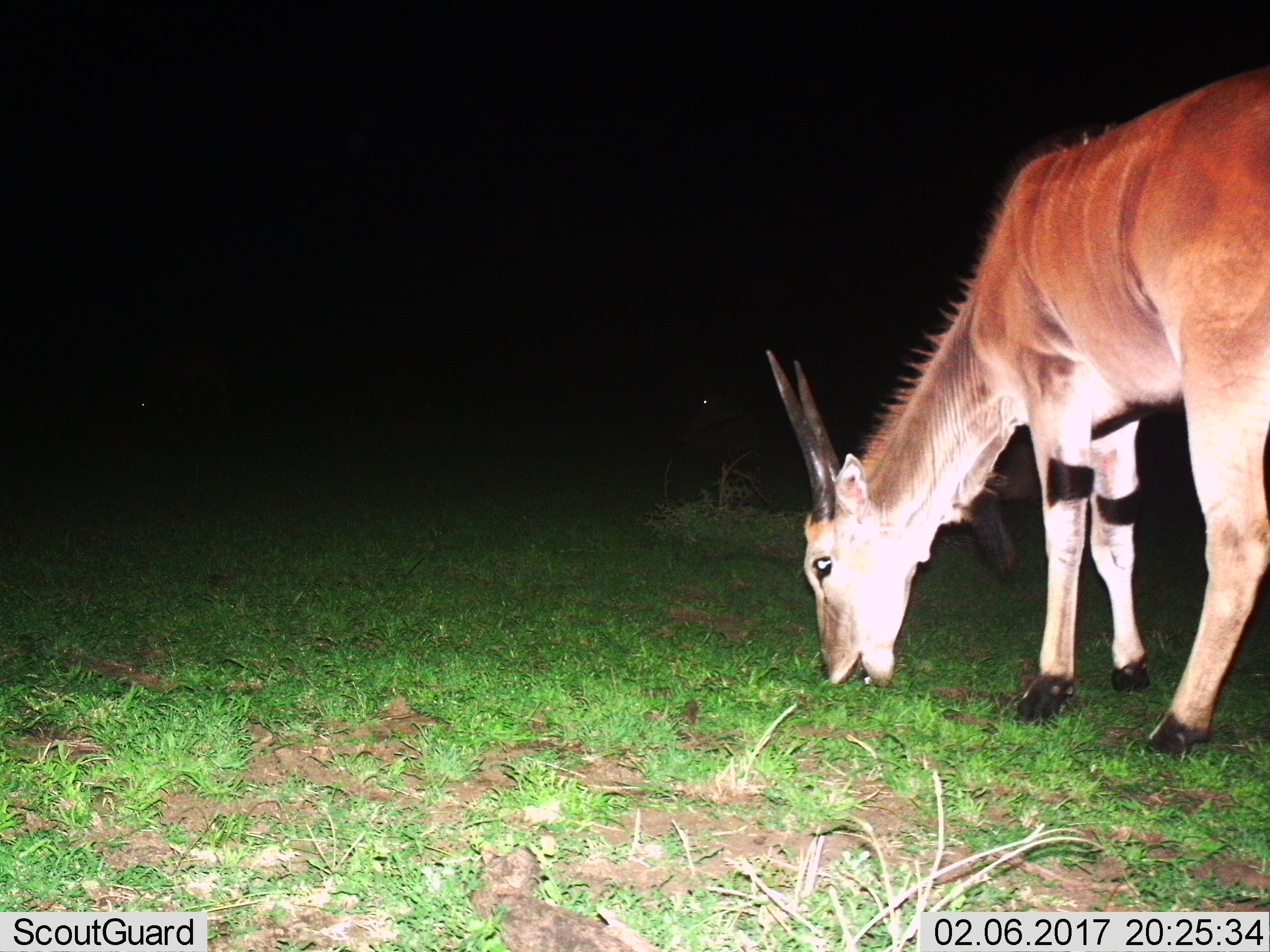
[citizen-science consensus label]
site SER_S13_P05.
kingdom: Animalia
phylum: Chordata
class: Mammalia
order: Artiodactyla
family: Bovidae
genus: Tragelaphus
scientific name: Tragelaphus oryx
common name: eland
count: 1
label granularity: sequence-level